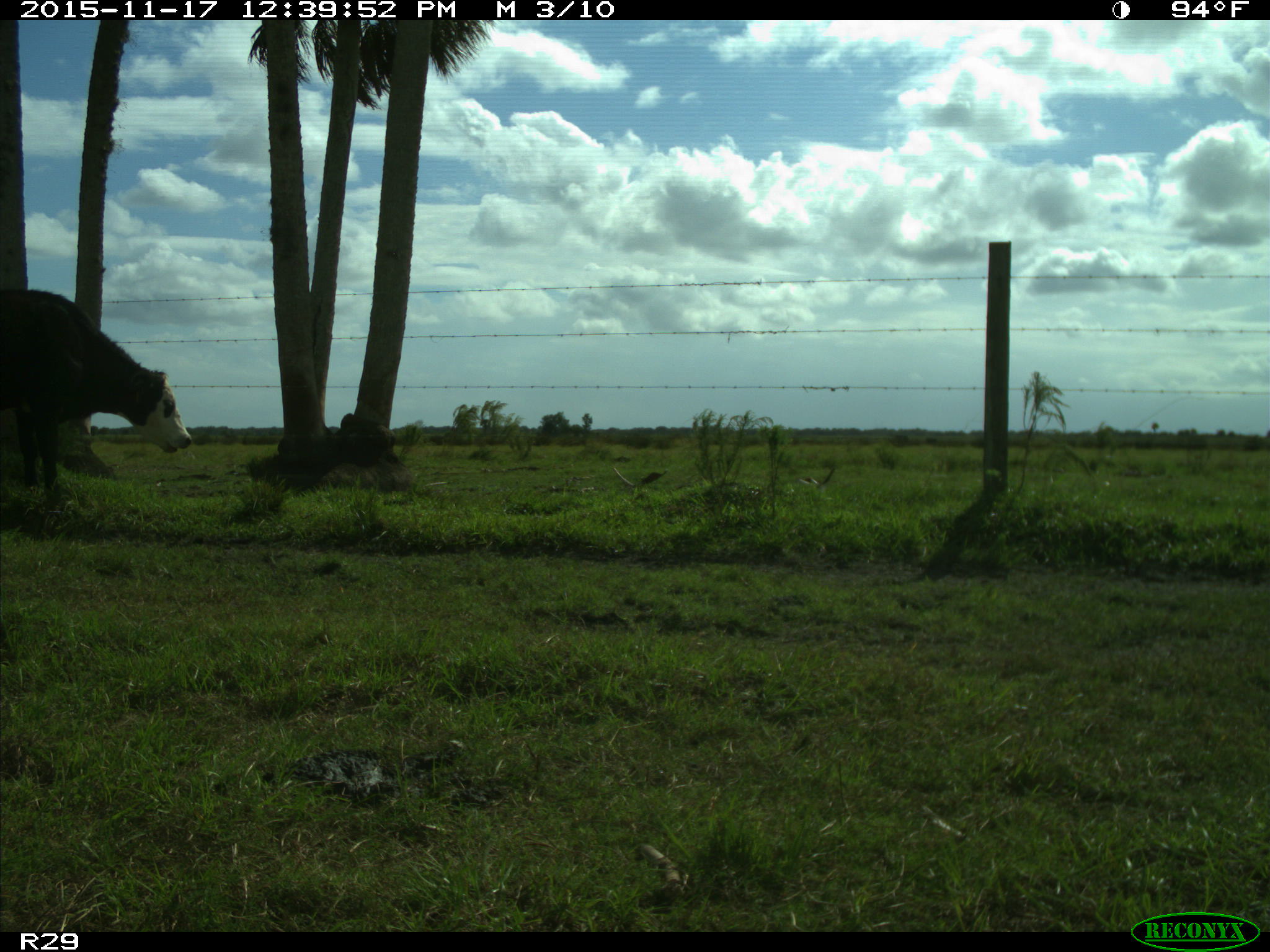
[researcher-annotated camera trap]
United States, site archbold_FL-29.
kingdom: Animalia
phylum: Chordata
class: Mammalia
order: Artiodactyla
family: Bovidae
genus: Bos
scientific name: Bos taurus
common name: domestic cow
Bos taurus (domestic cow).